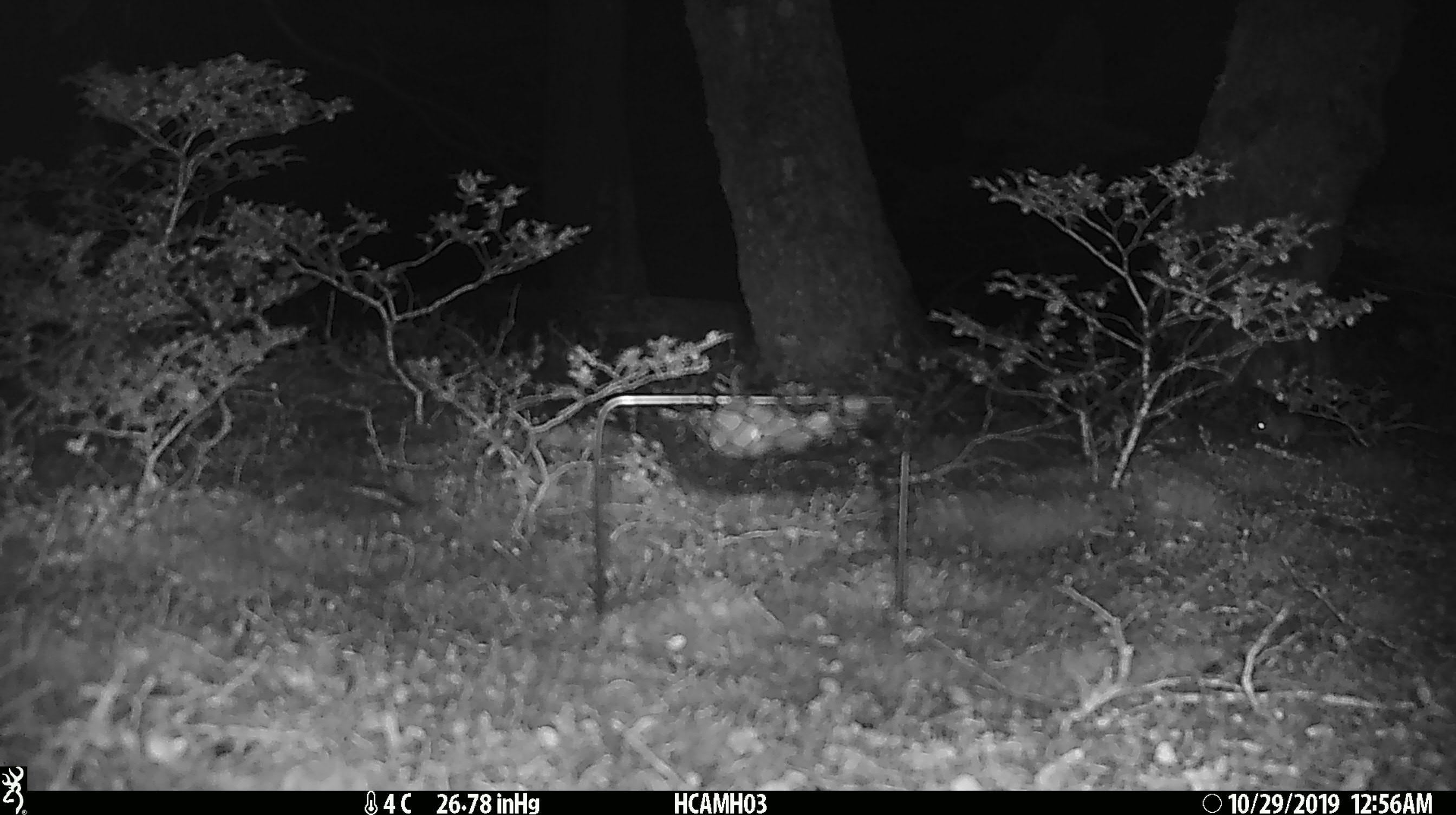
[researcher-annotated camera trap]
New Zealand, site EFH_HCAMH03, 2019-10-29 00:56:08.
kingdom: Animalia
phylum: Chordata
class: Mammalia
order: Rodentia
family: Muridae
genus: Mus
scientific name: Mus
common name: mouse